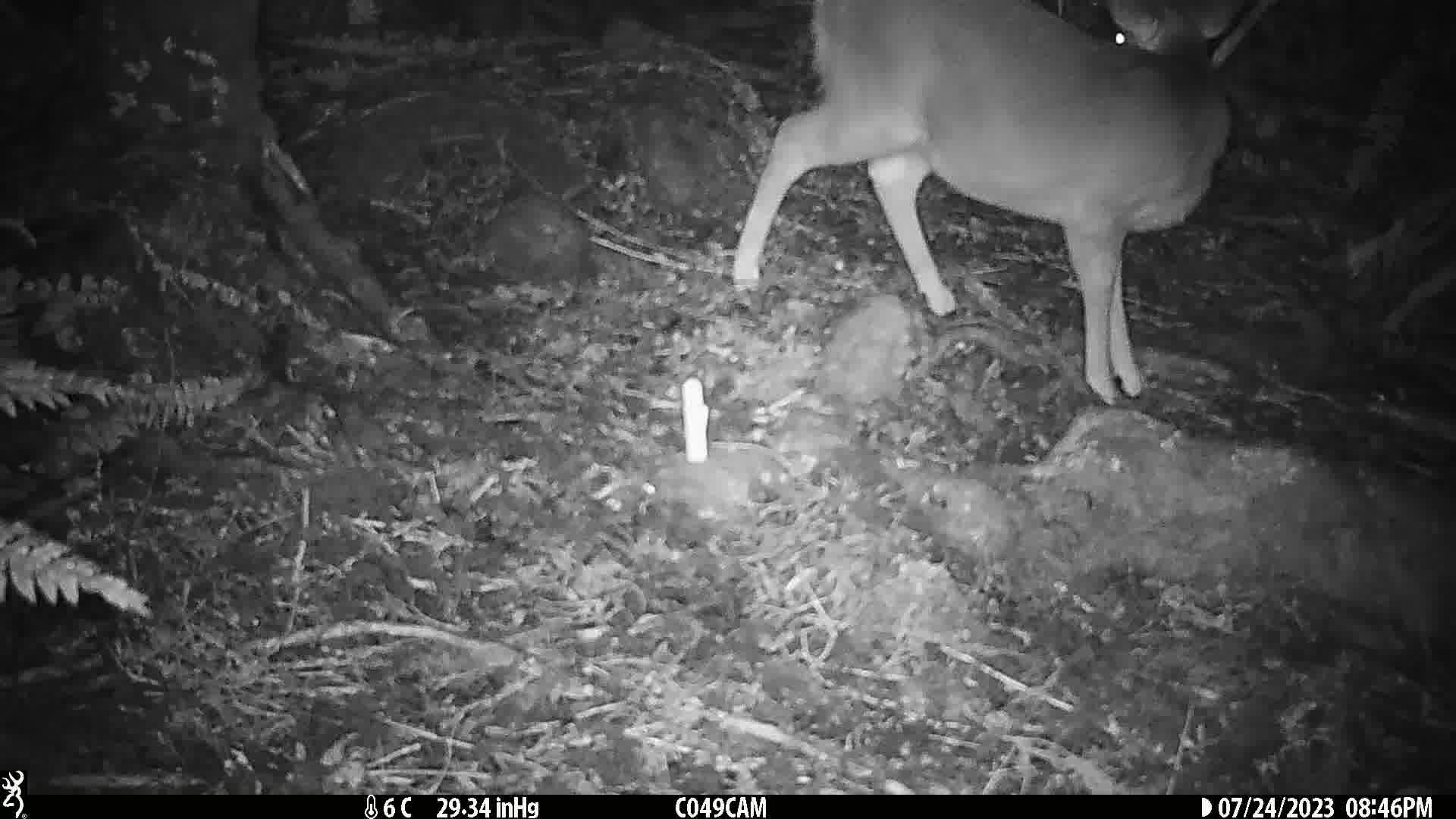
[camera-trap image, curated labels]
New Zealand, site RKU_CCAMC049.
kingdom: Animalia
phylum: Chordata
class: Mammalia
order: Artiodactyla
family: Cervidae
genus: Odocoileus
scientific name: Odocoileus virginianus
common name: white-tailed deer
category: white tailed deer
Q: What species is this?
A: White tailed deer (white-tailed deer) (Odocoileus virginianus).